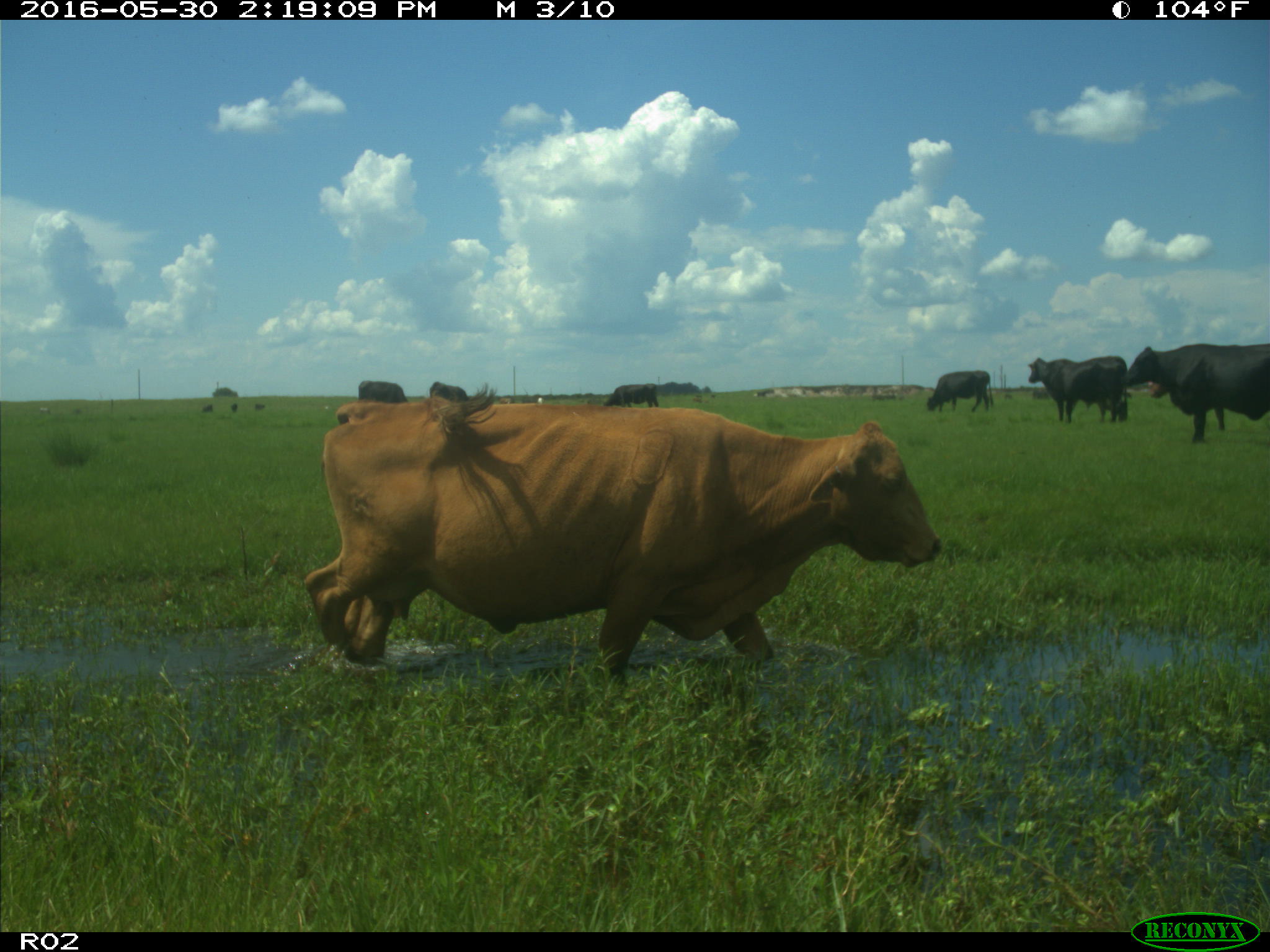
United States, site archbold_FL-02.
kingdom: Animalia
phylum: Chordata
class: Mammalia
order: Artiodactyla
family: Bovidae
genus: Bos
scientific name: Bos taurus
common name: domestic cow